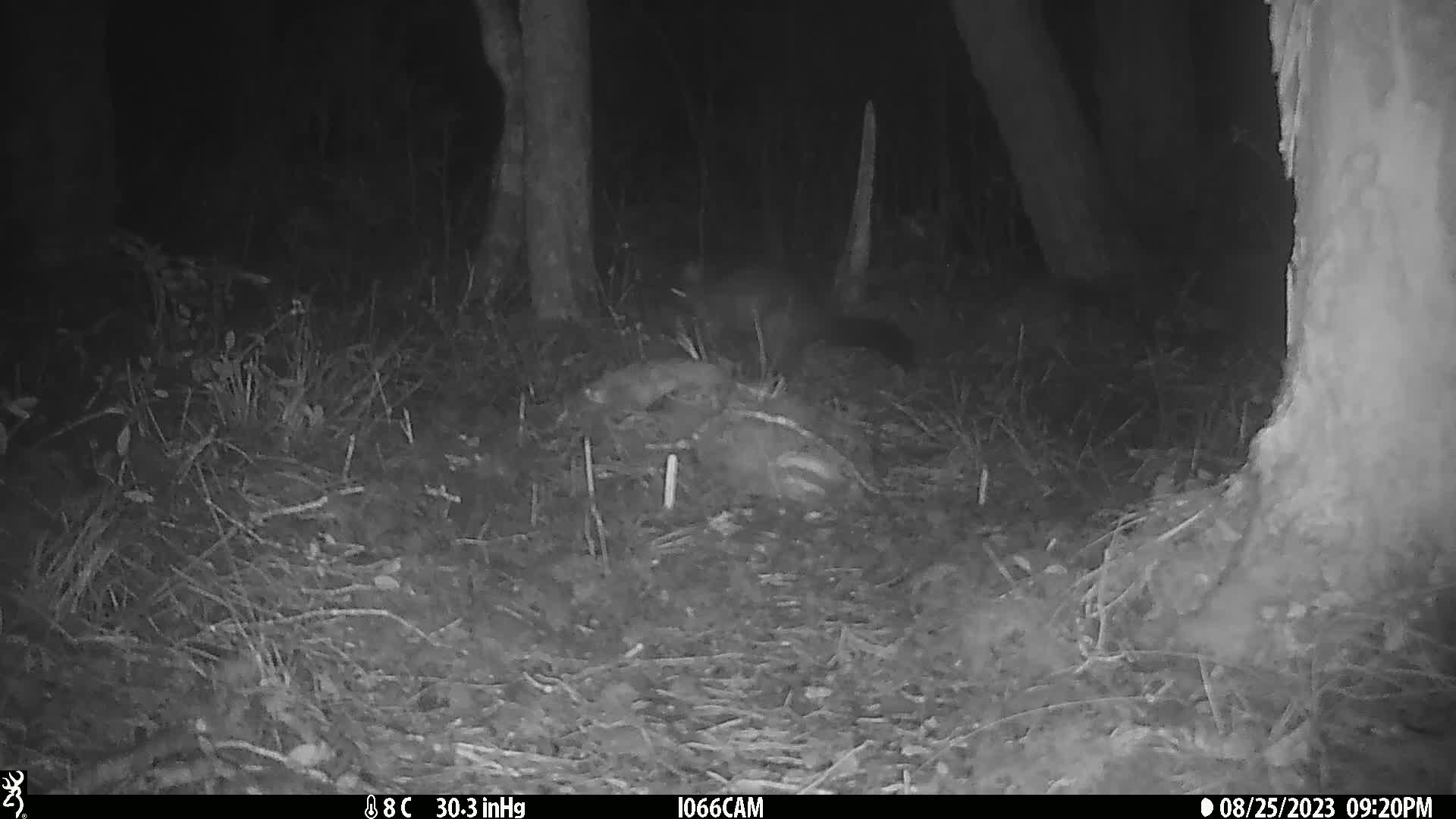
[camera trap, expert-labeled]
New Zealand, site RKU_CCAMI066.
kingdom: Animalia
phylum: Chordata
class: Mammalia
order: Diprotodontia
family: Phalangeridae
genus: Trichosurus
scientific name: Trichosurus vulpecula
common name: common brushtail possum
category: possum